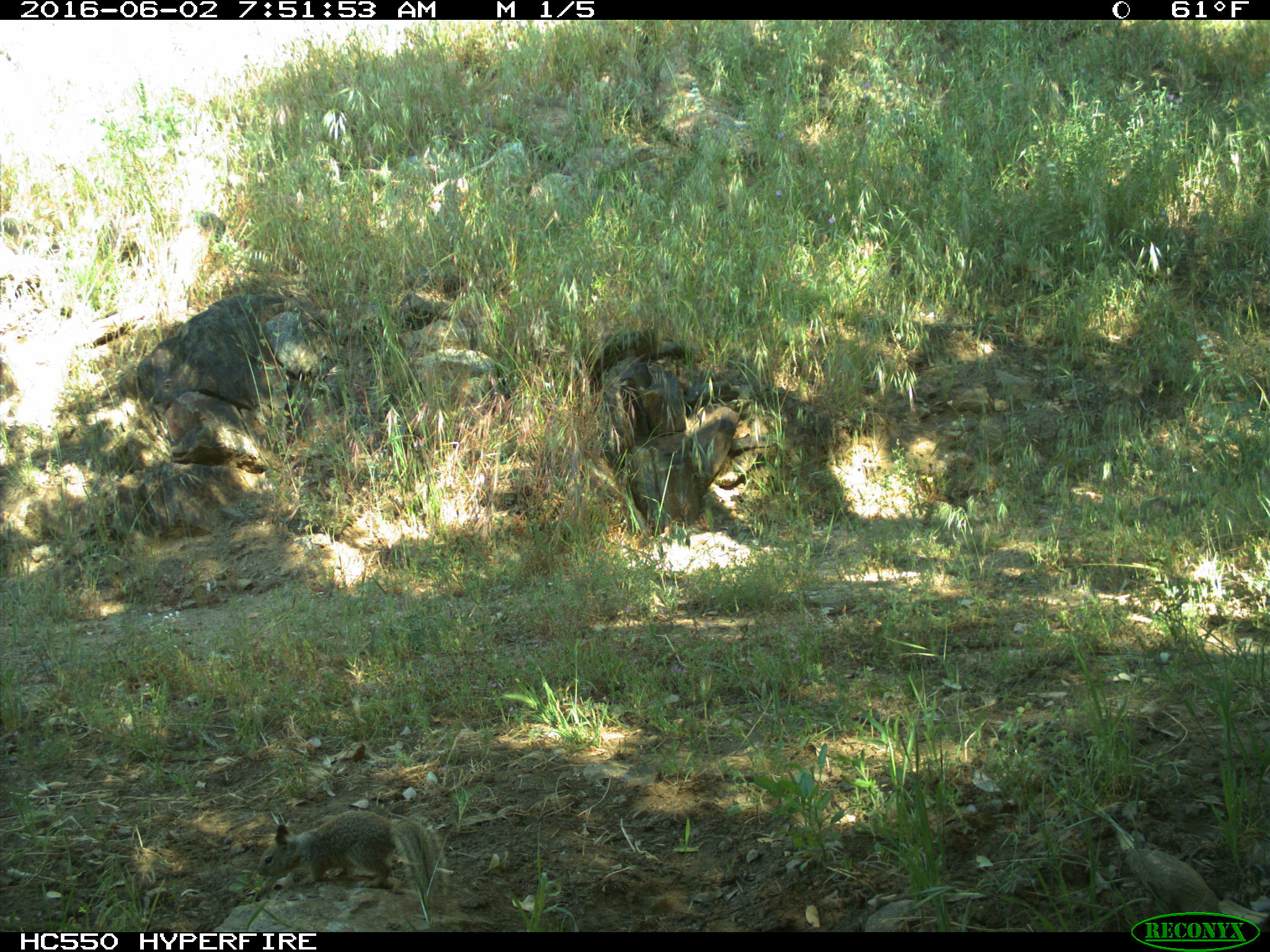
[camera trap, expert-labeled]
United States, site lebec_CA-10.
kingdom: Animalia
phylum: Chordata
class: Mammalia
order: Rodentia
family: Sciuridae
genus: Otospermophilus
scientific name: Otospermophilus beecheyi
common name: california ground squirrel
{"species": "Otospermophilus beecheyi (california ground squirrel)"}